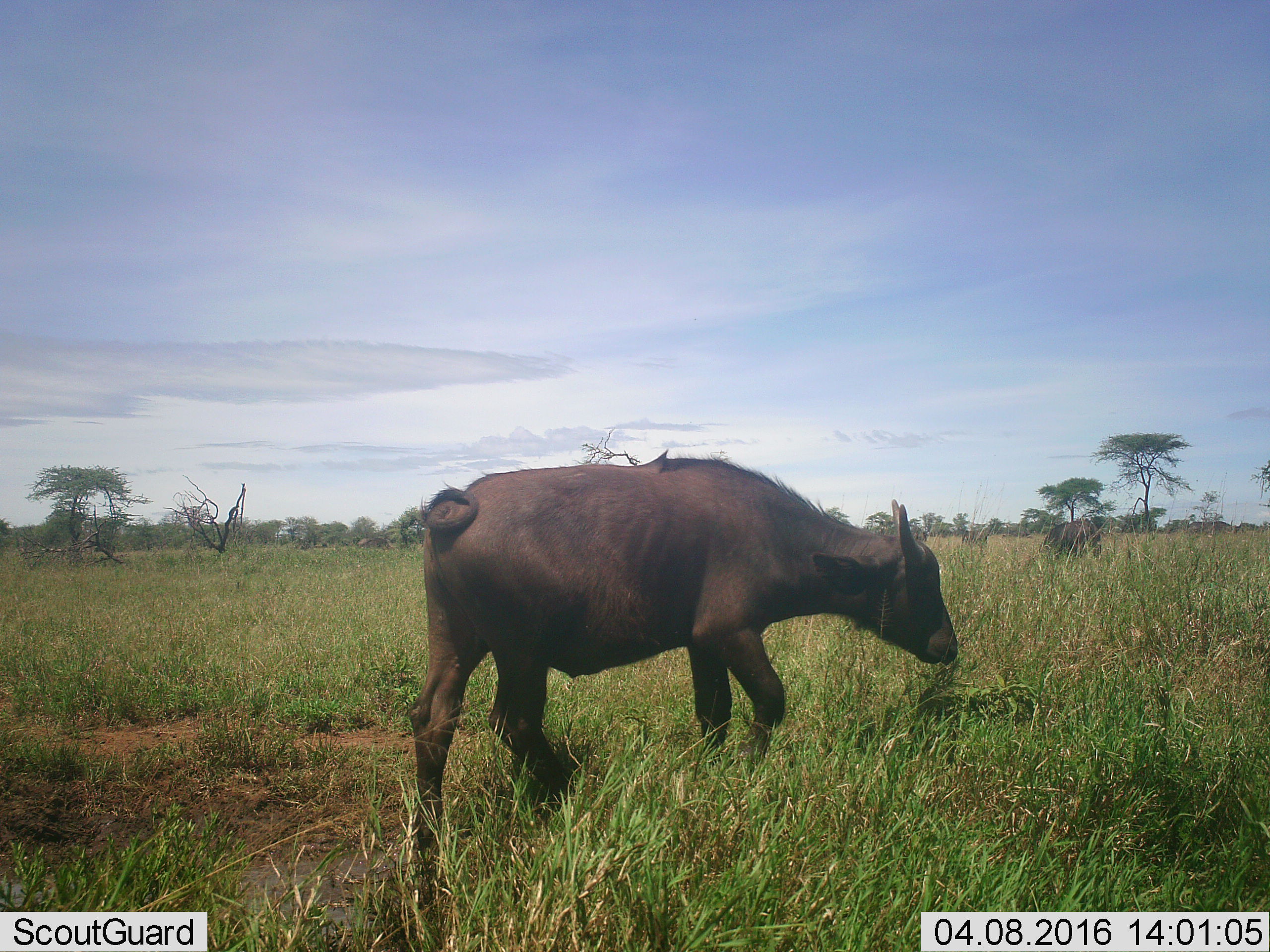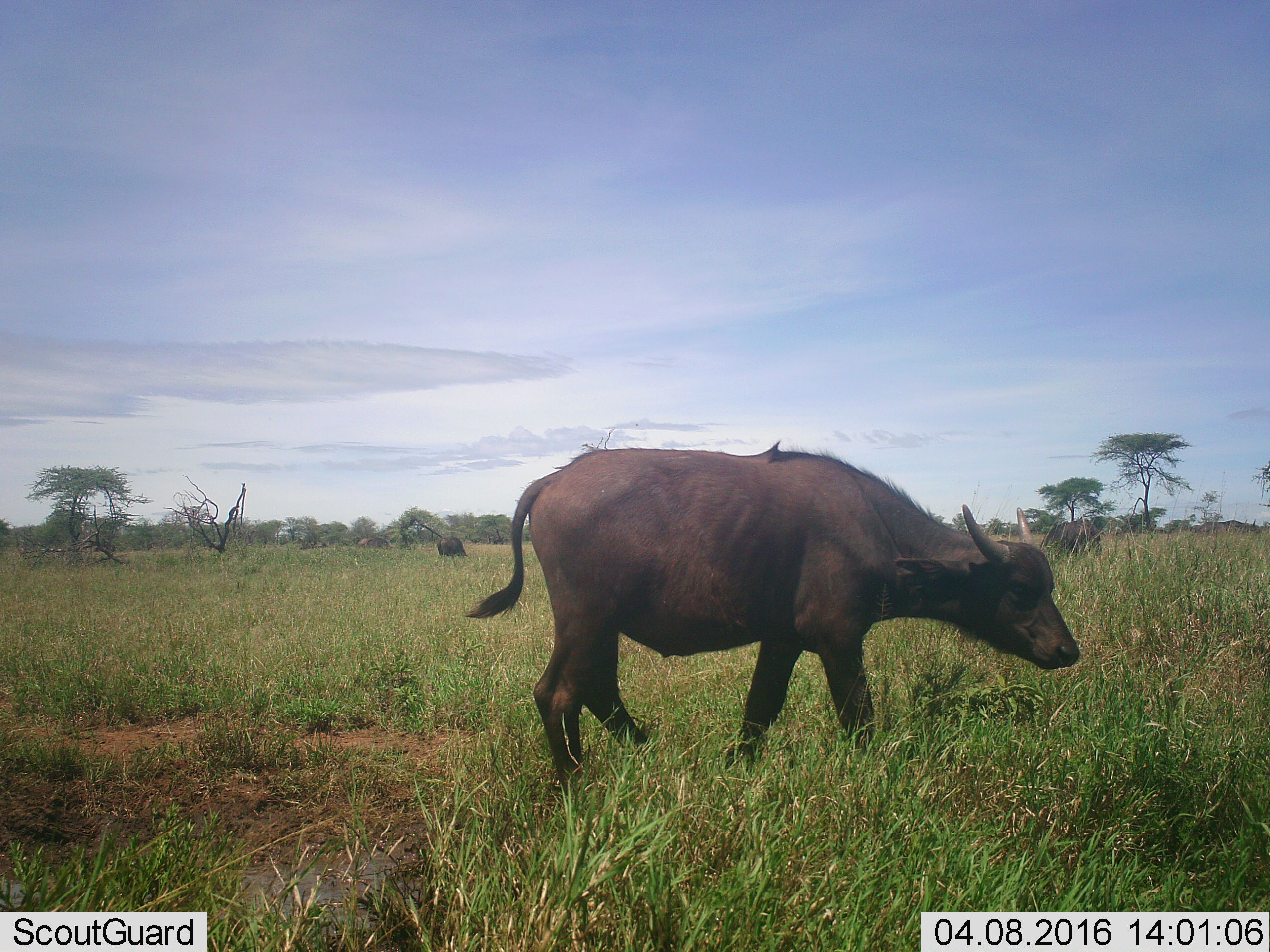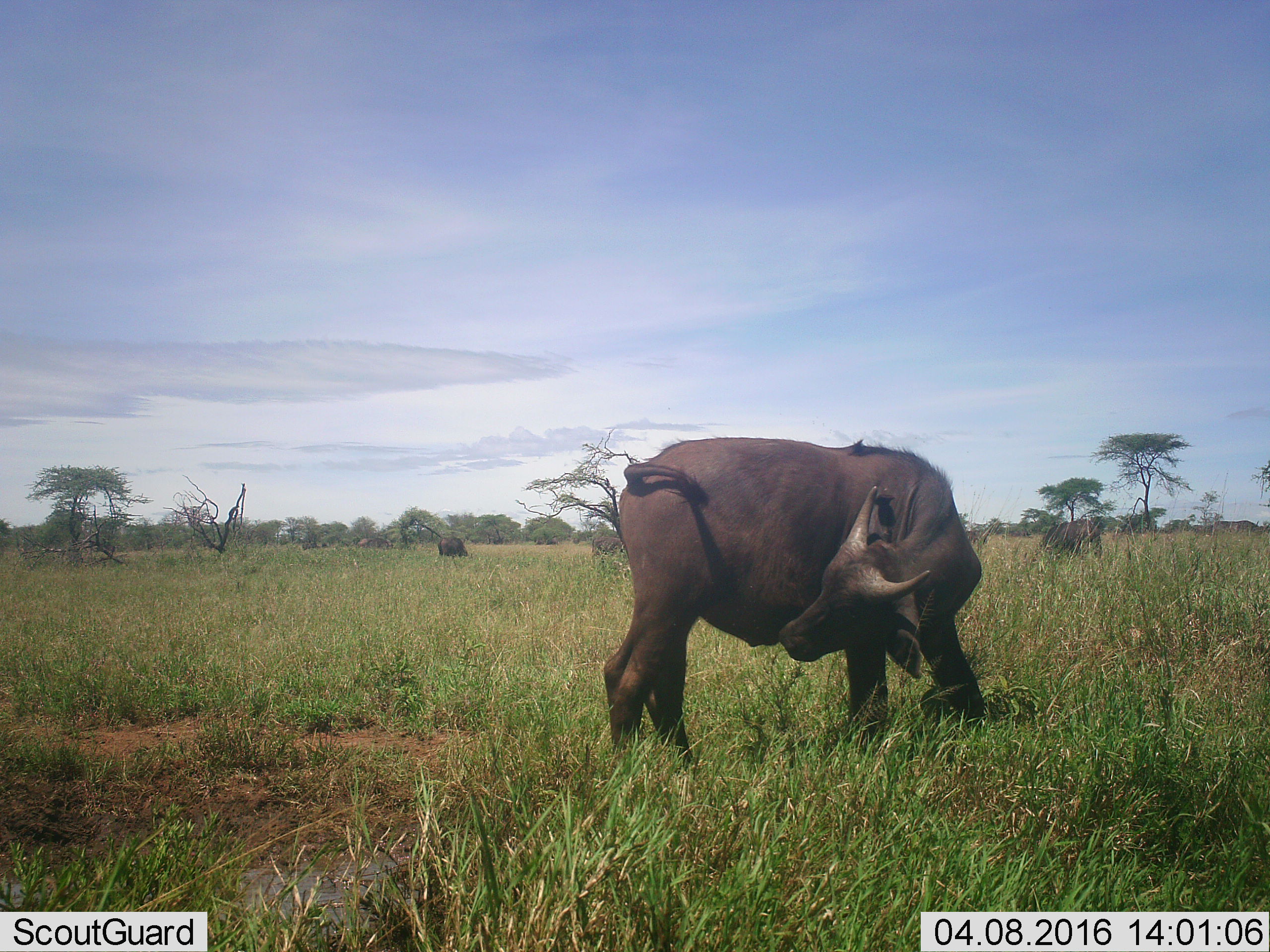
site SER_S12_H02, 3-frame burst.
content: unidentified animal